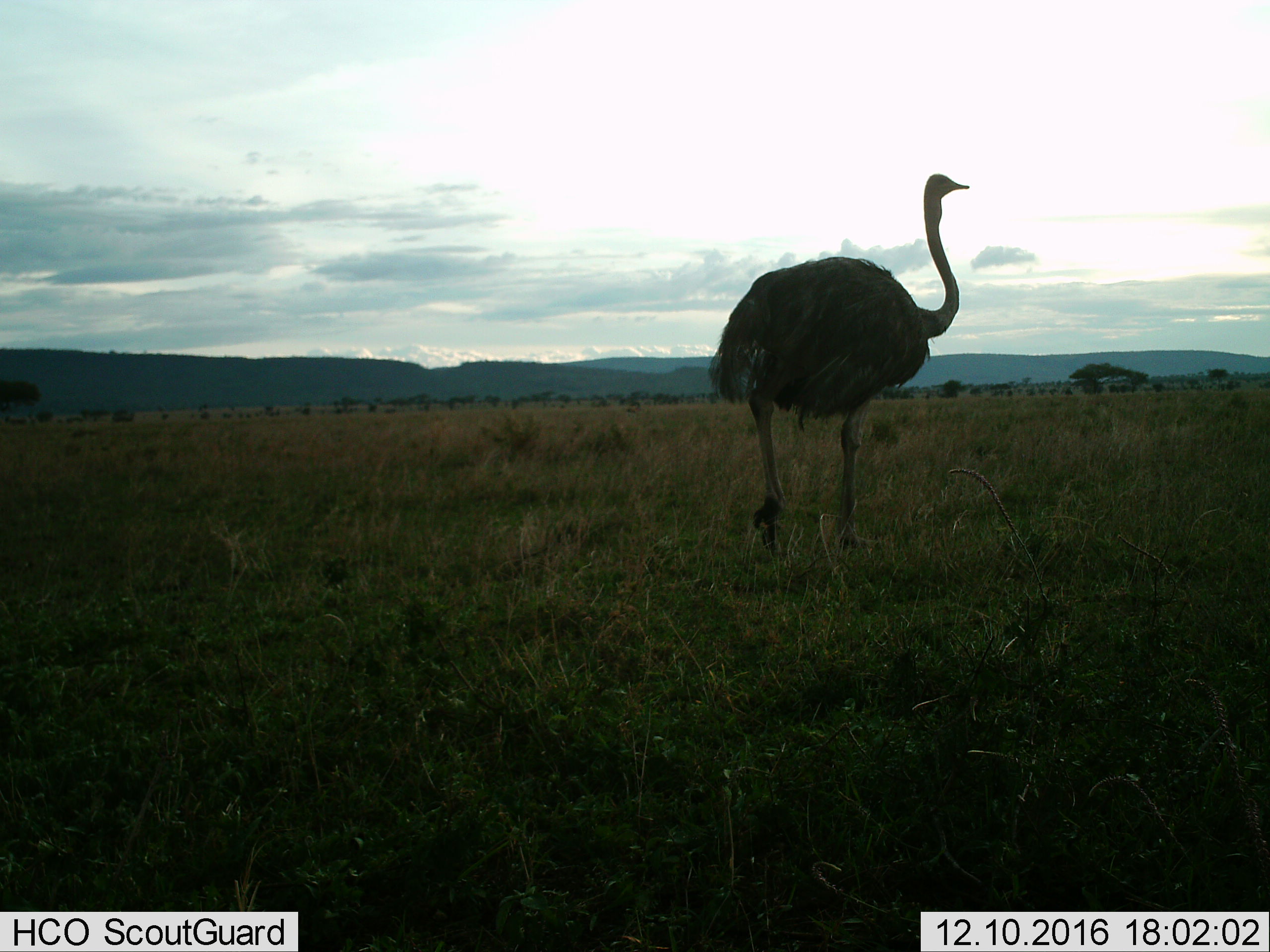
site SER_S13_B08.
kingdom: Animalia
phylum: Chordata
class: Aves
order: Struthioniformes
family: Struthionidae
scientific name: Struthionidae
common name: ostrich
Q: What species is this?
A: Ostrich (Struthionidae).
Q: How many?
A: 1.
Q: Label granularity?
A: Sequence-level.